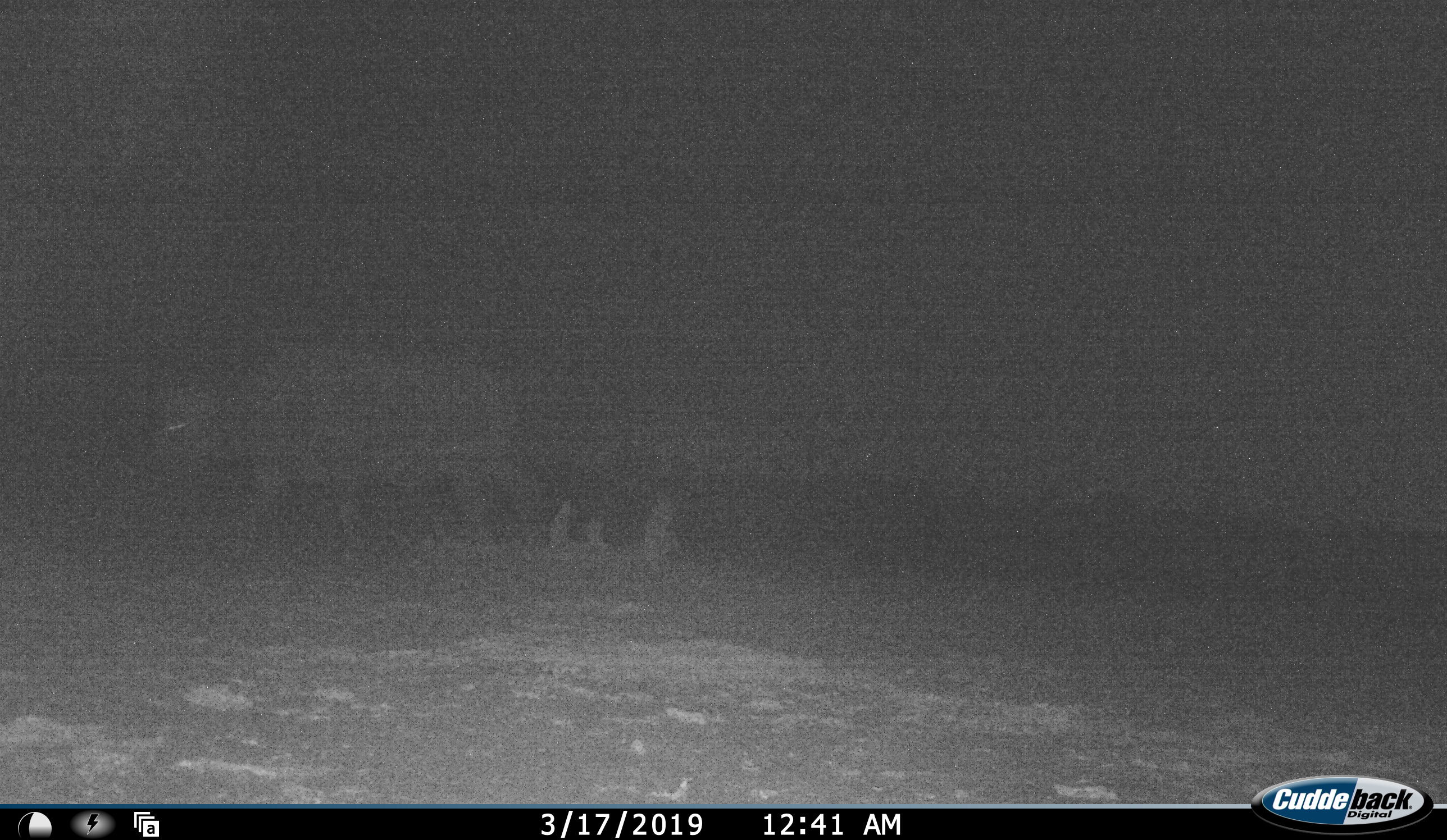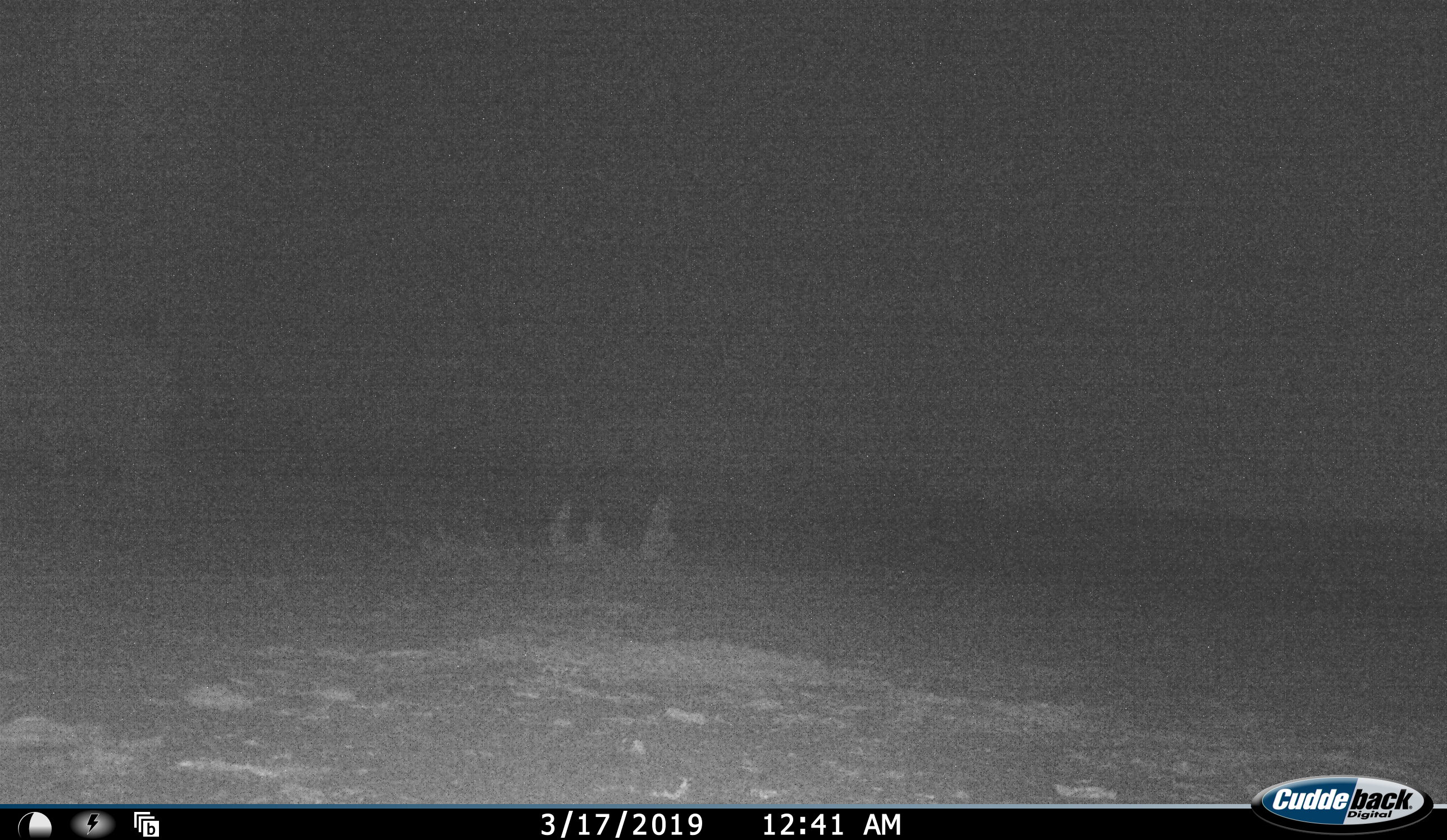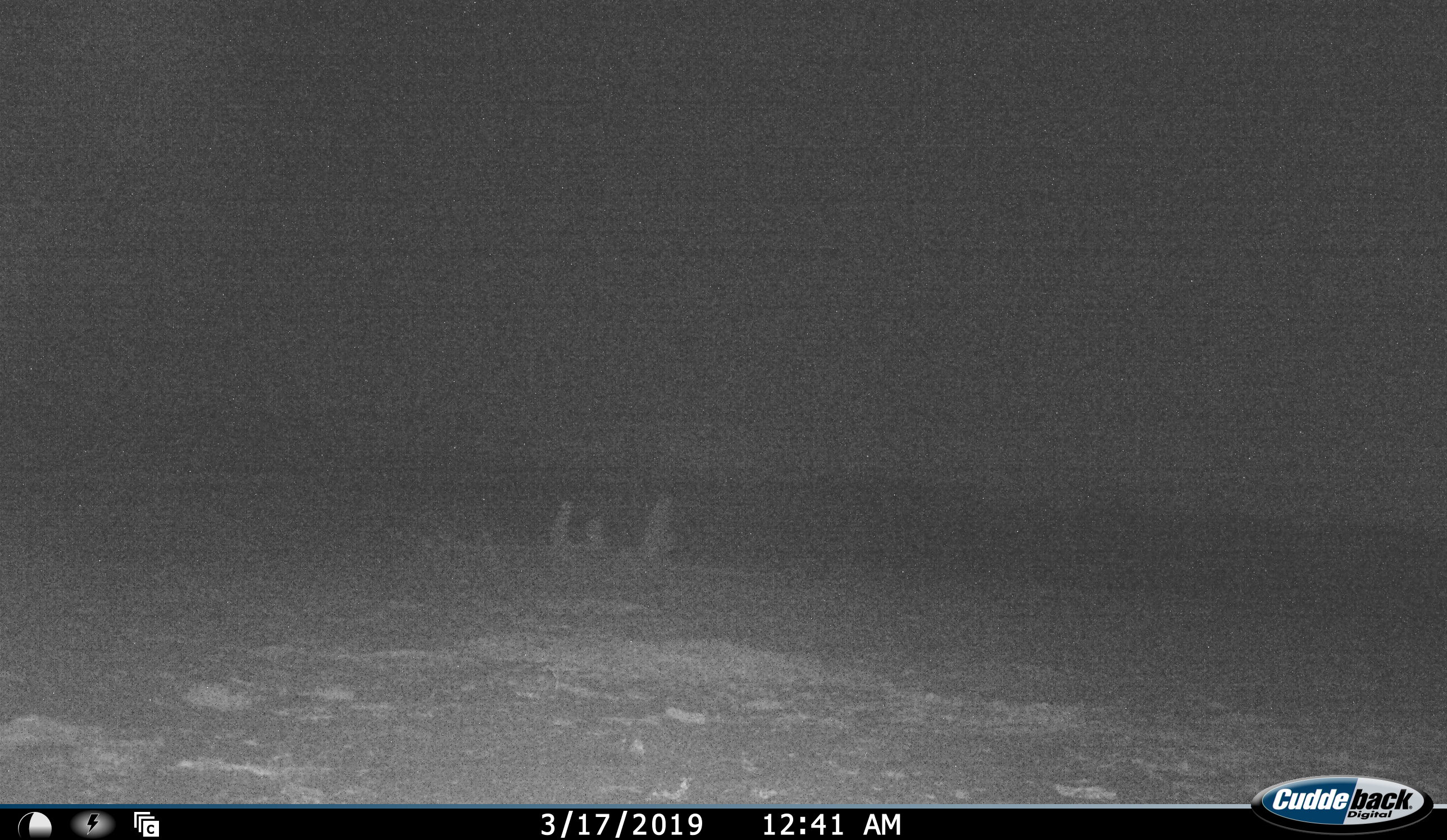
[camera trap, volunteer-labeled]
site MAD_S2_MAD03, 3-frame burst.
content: unidentified animal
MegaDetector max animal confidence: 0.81